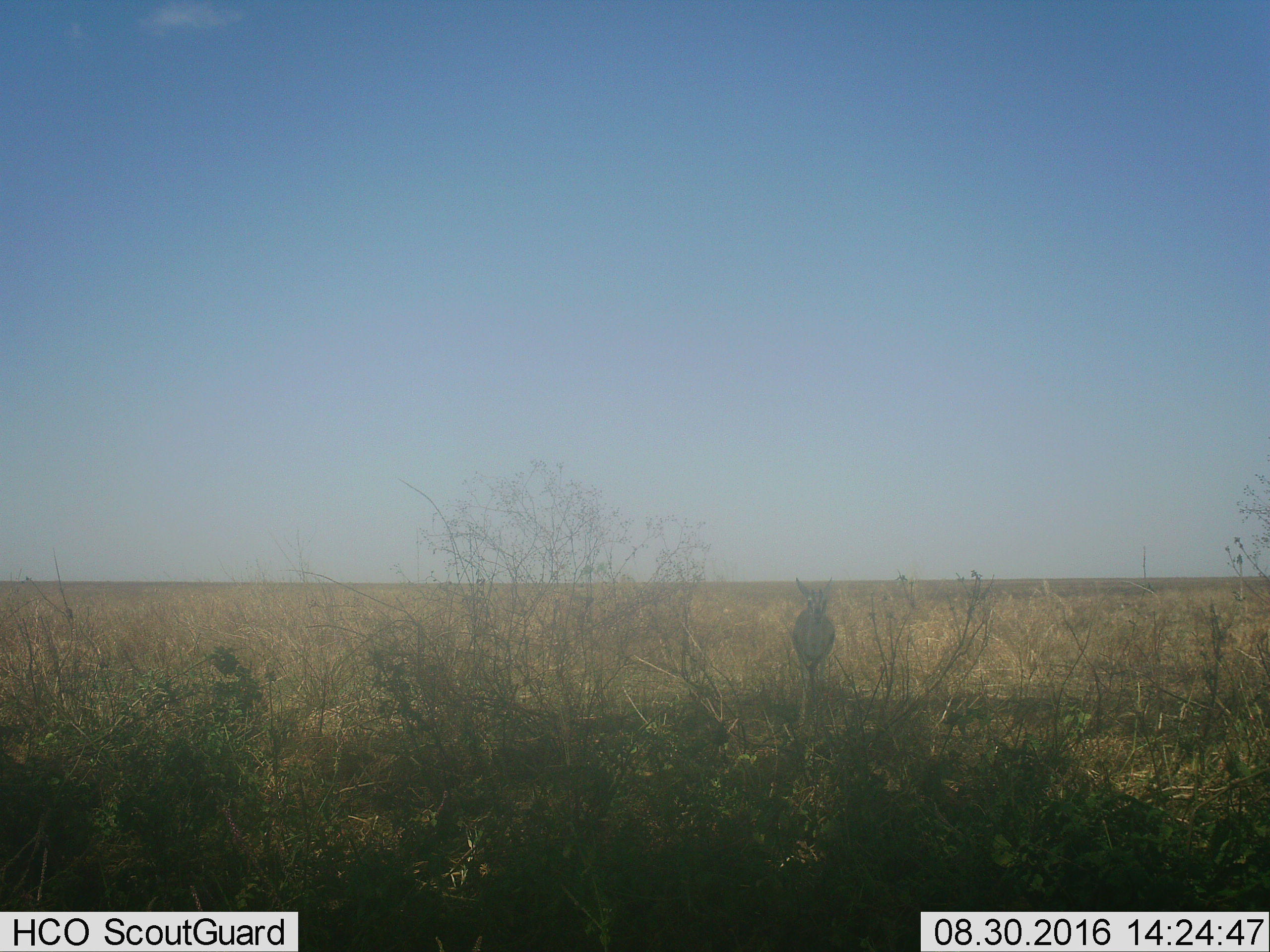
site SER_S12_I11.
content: unidentified animal